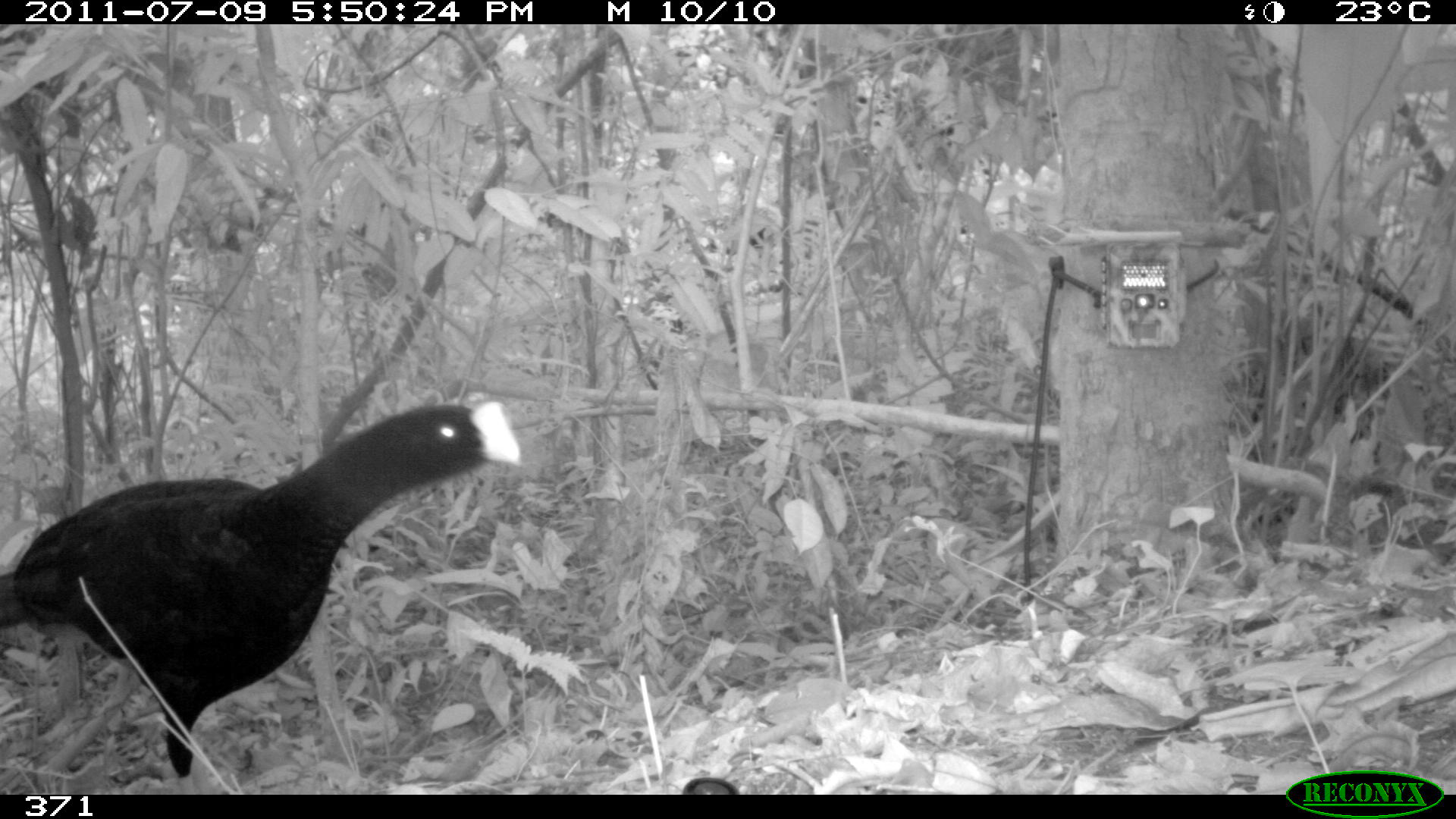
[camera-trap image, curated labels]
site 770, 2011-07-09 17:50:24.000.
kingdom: Animalia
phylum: Chordata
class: Aves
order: Galliformes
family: Cracidae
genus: Mitu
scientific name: Mitu tuberosum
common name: razor-billed curassow